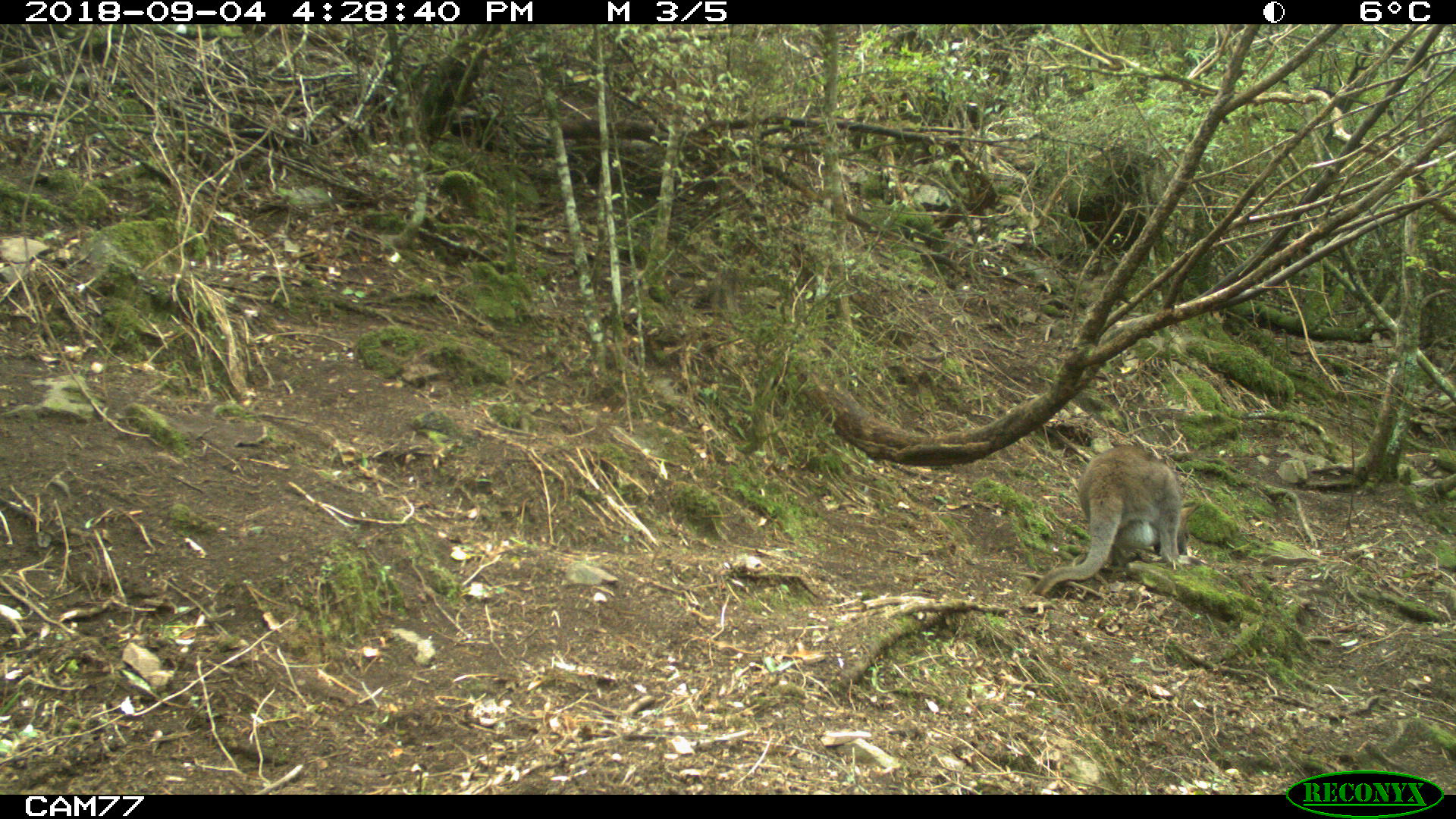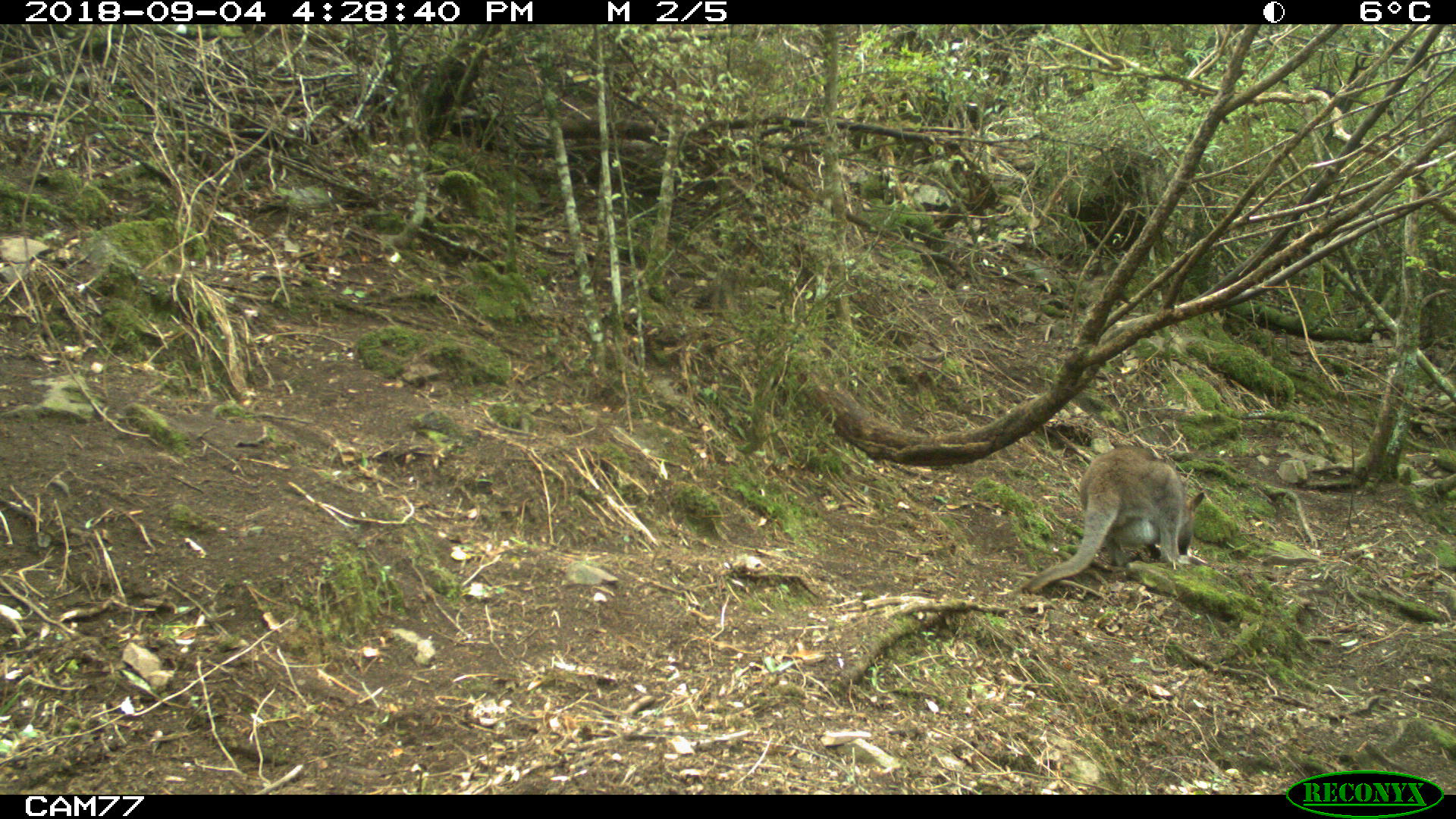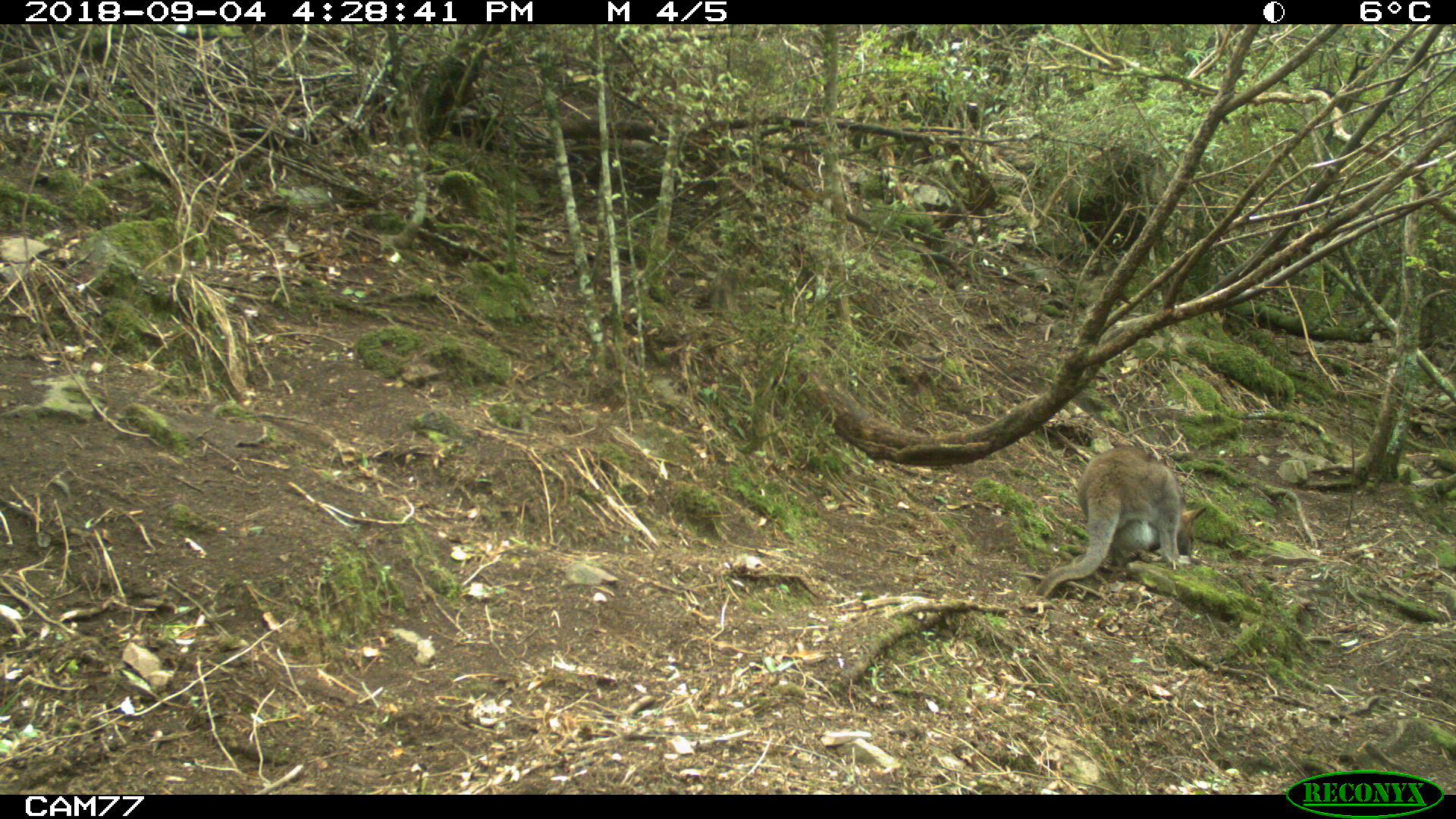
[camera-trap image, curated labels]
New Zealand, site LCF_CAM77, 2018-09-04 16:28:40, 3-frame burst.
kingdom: Animalia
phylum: Chordata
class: Mammalia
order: Diprotodontia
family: Macropodidae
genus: Notamacropus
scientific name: Notamacropus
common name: wallaby